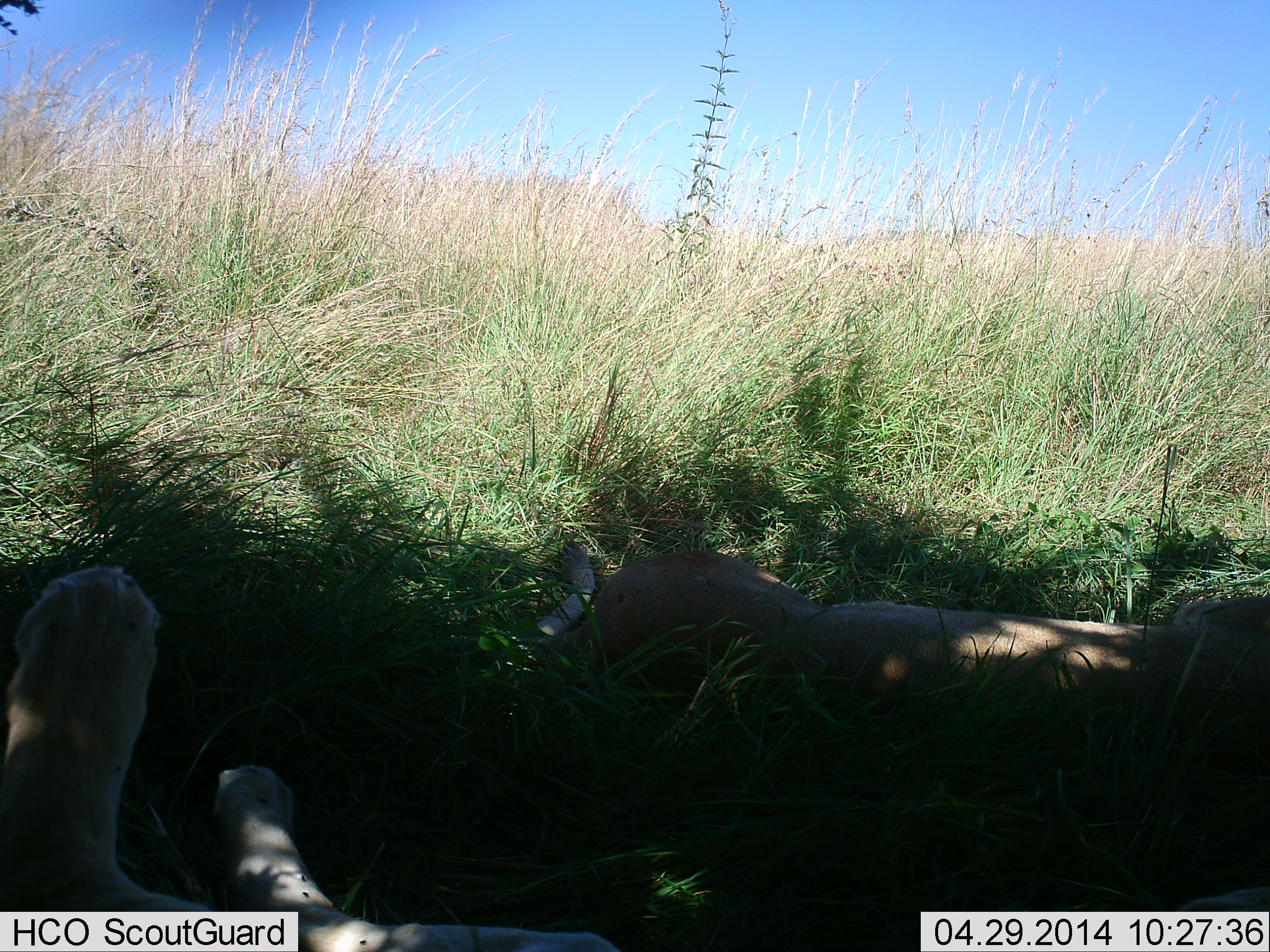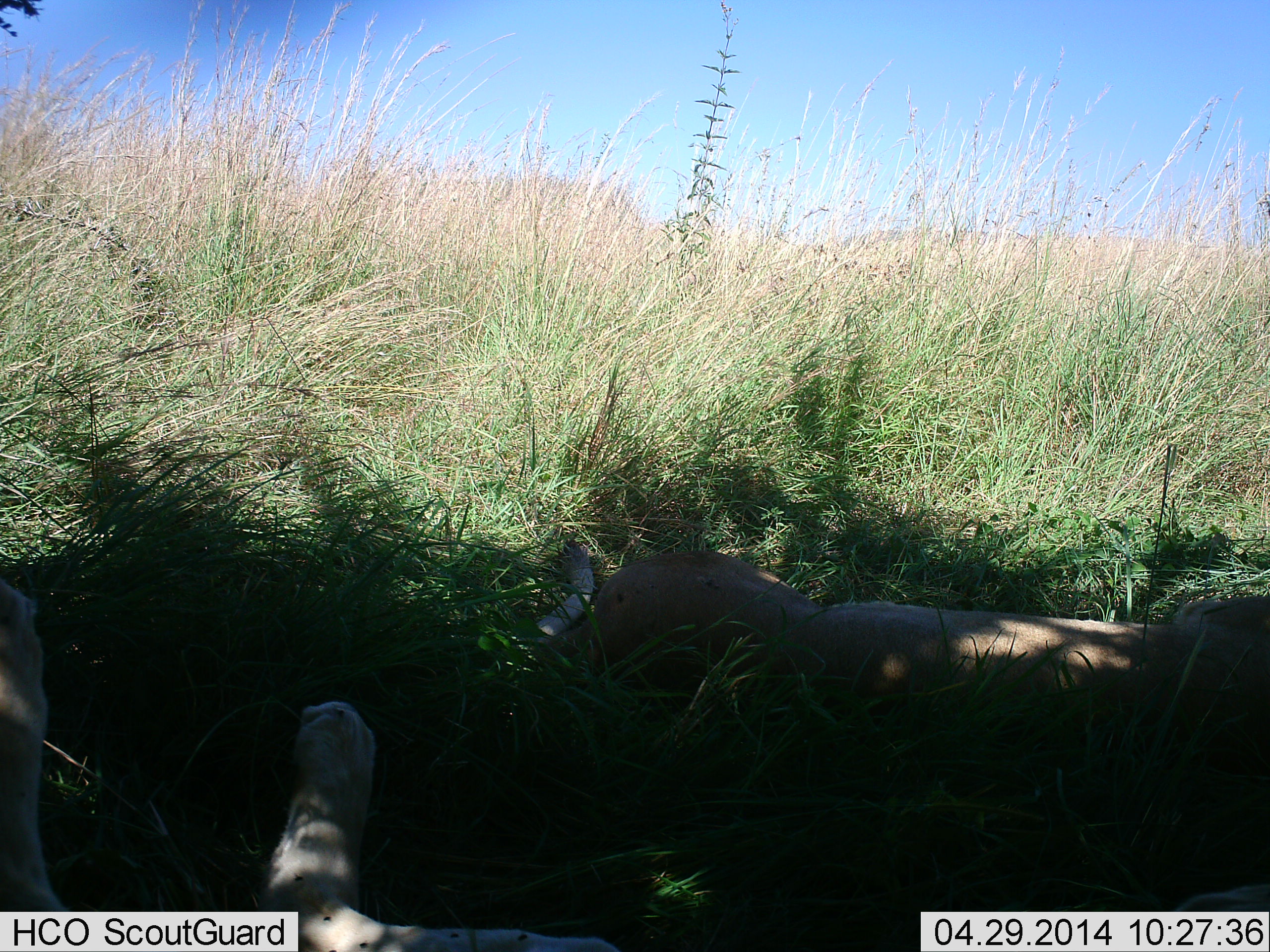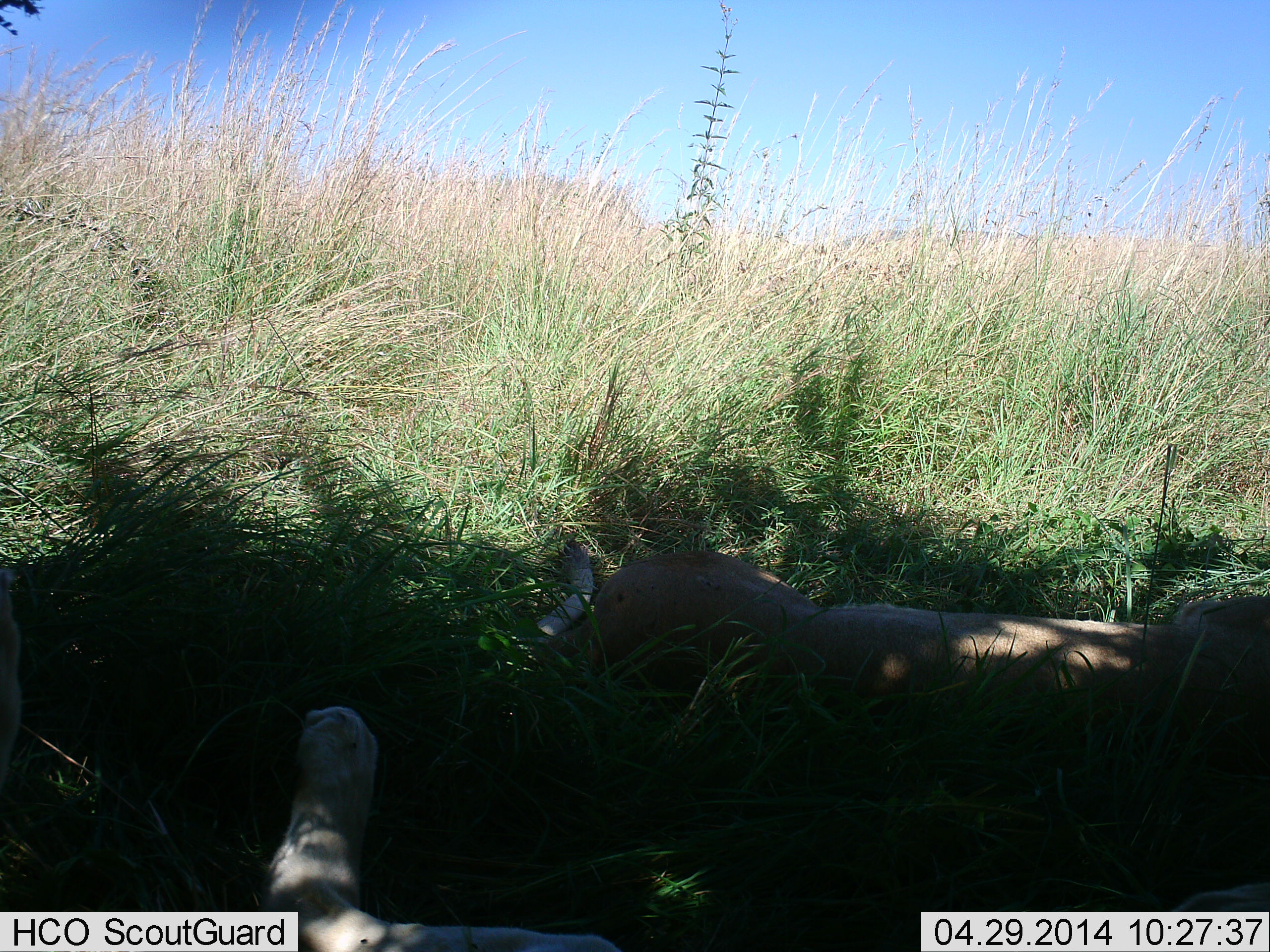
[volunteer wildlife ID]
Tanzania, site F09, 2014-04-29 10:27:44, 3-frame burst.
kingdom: Animalia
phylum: Chordata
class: Mammalia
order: Carnivora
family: Felidae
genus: Panthera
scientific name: Panthera leo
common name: lion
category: lionfemale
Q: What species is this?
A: Lionfemale (lion) (Panthera leo).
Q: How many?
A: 2.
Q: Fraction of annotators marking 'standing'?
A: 0%.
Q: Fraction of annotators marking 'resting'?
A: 98%.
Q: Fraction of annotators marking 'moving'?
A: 4%.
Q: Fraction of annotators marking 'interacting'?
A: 0%.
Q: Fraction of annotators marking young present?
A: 4%.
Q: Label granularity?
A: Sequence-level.